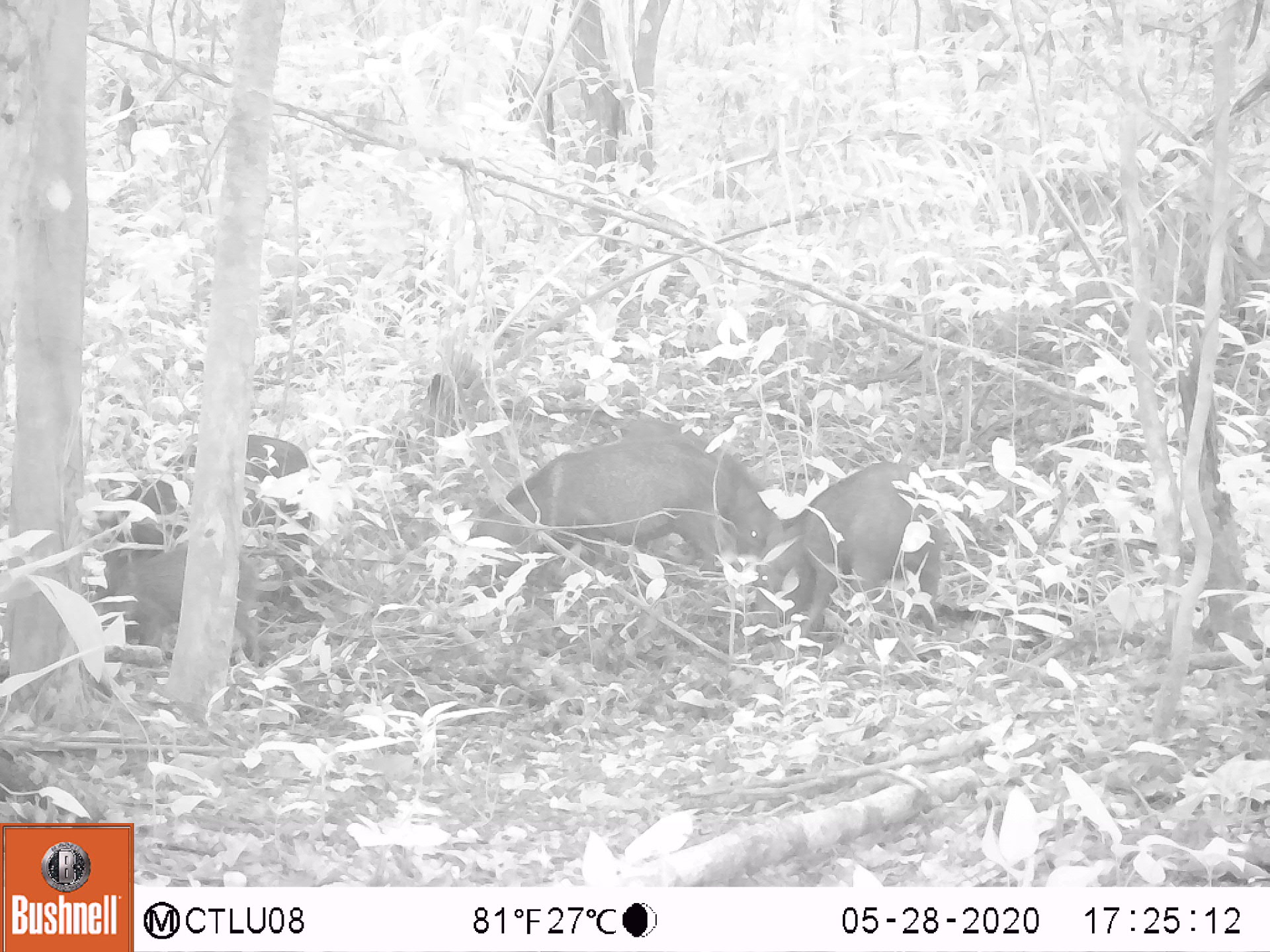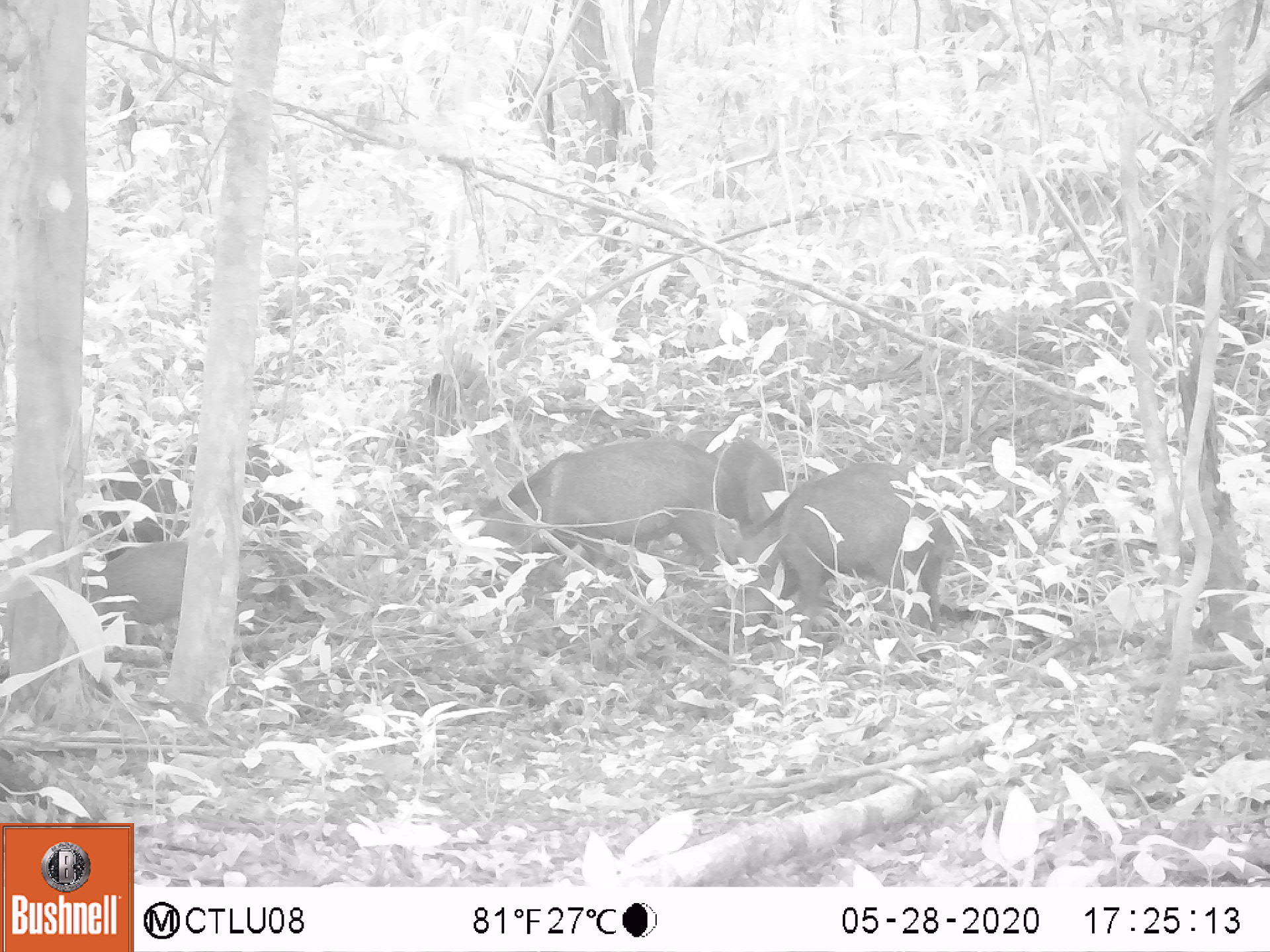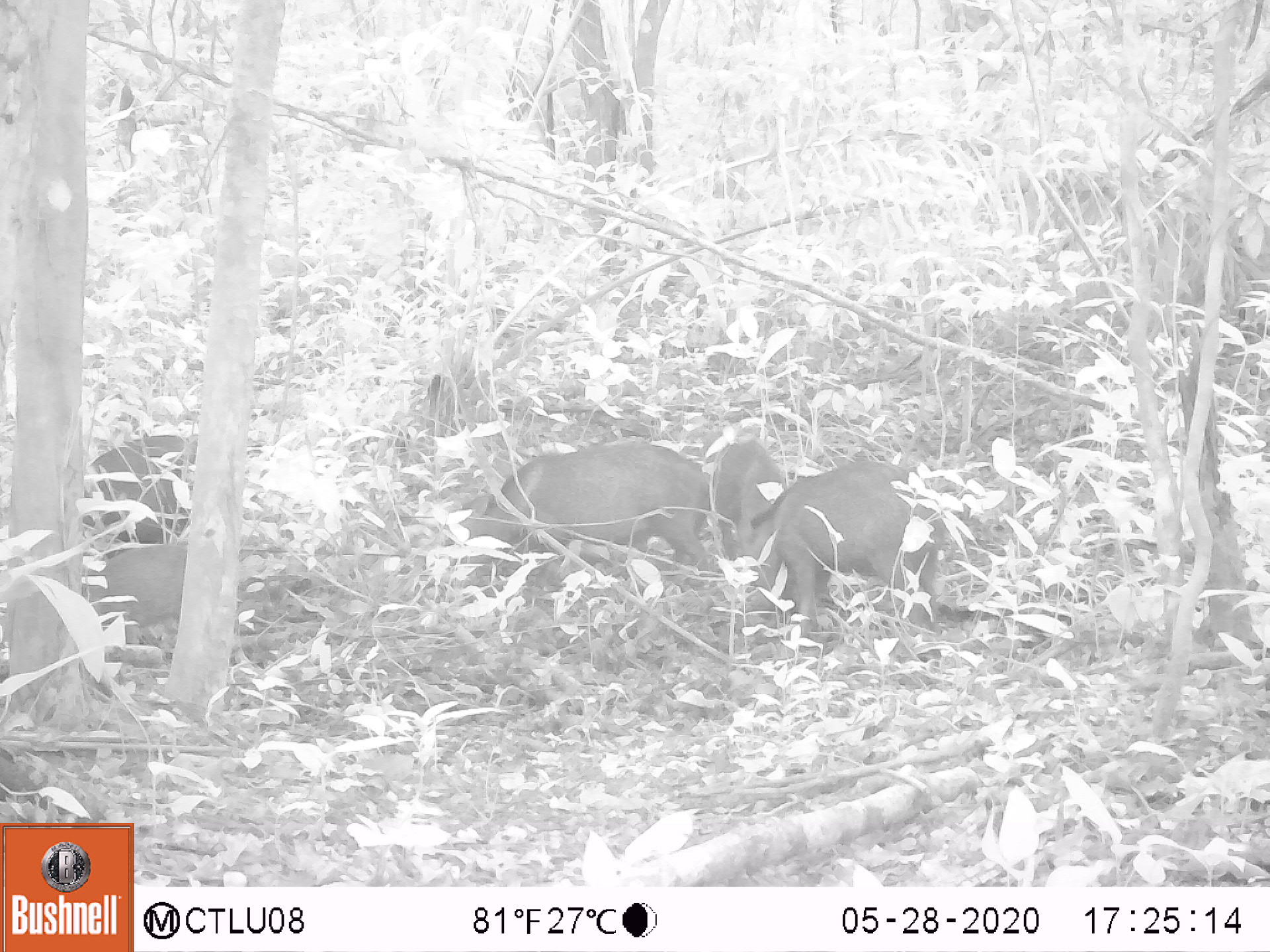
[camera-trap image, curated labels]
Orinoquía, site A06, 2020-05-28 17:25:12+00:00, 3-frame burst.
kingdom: Animalia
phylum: Chordata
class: Mammalia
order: Artiodactyla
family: Tayassuidae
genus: Pecari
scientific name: Pecari tajacu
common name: collared peccary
Collared peccary (Pecari tajacu).